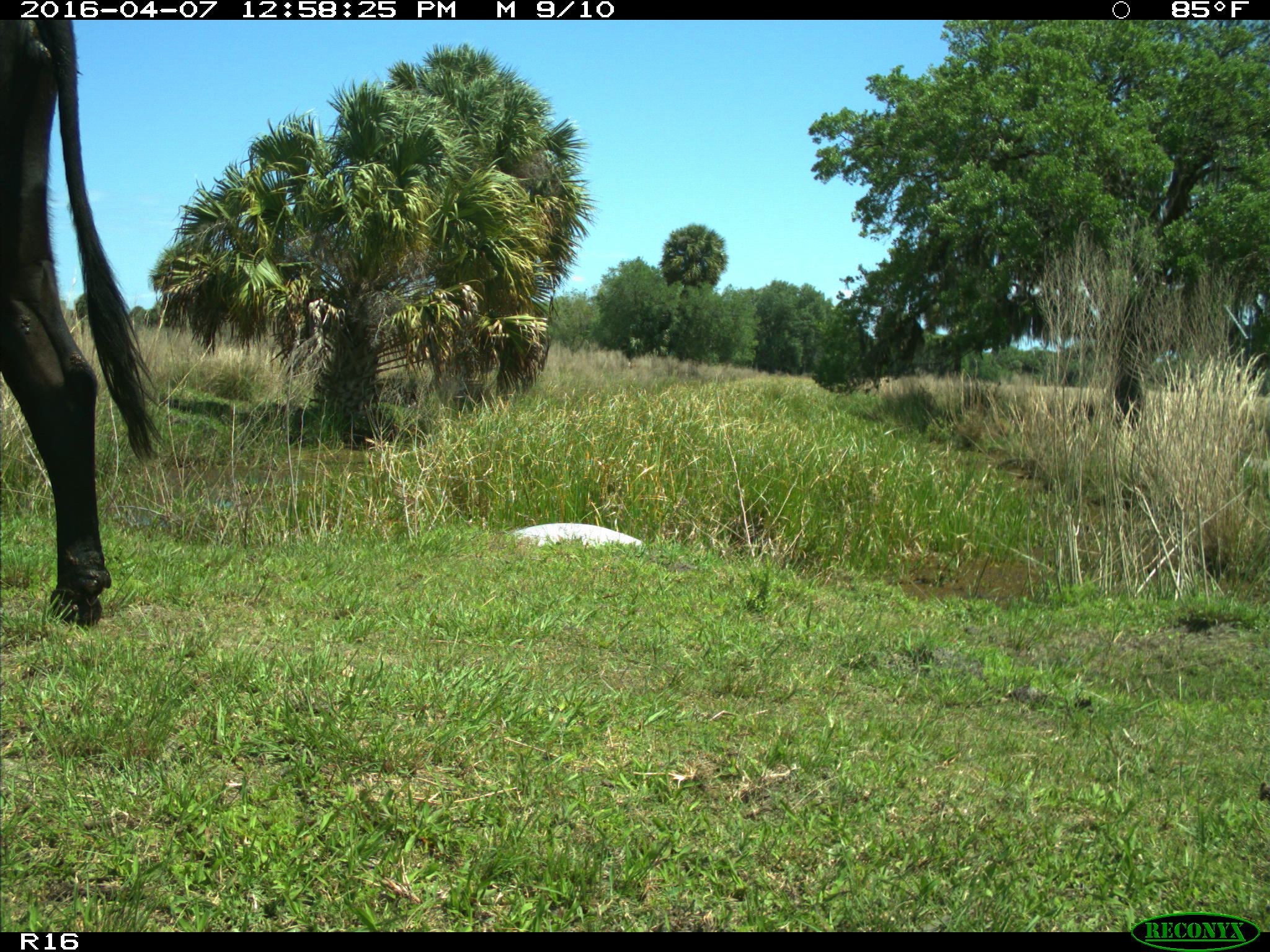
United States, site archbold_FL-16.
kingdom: Animalia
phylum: Chordata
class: Mammalia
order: Artiodactyla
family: Bovidae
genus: Bos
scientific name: Bos taurus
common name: domestic cow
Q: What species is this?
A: Bos taurus (domestic cow).